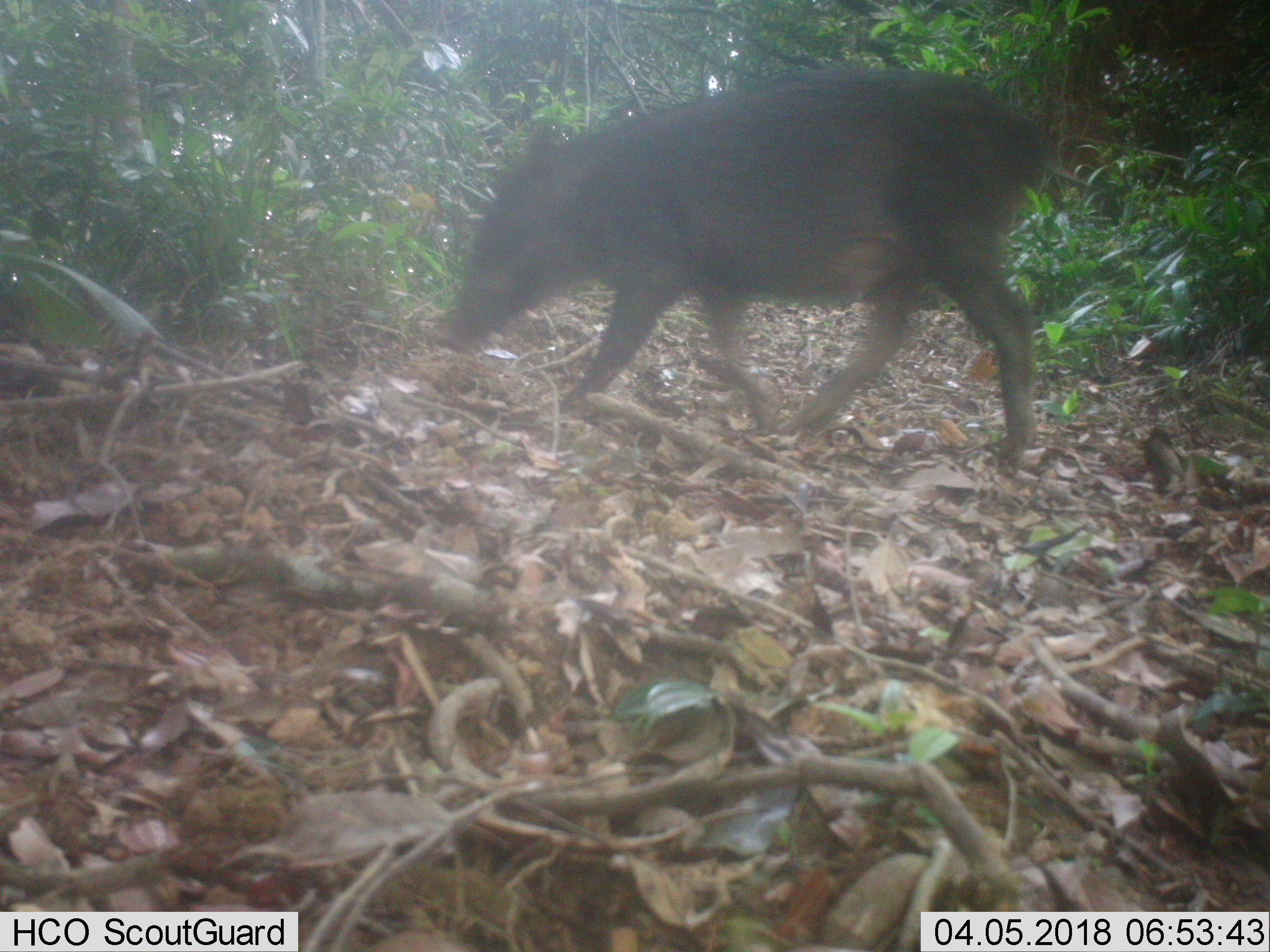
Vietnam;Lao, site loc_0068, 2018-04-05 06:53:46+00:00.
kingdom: Animalia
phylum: Chordata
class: Mammalia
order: Artiodactyla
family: Suidae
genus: Sus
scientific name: Sus scrofa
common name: eurasian wild pig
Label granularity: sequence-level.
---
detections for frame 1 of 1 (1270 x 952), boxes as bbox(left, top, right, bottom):
eurasian wild pig: bbox(430, 68, 1049, 467)